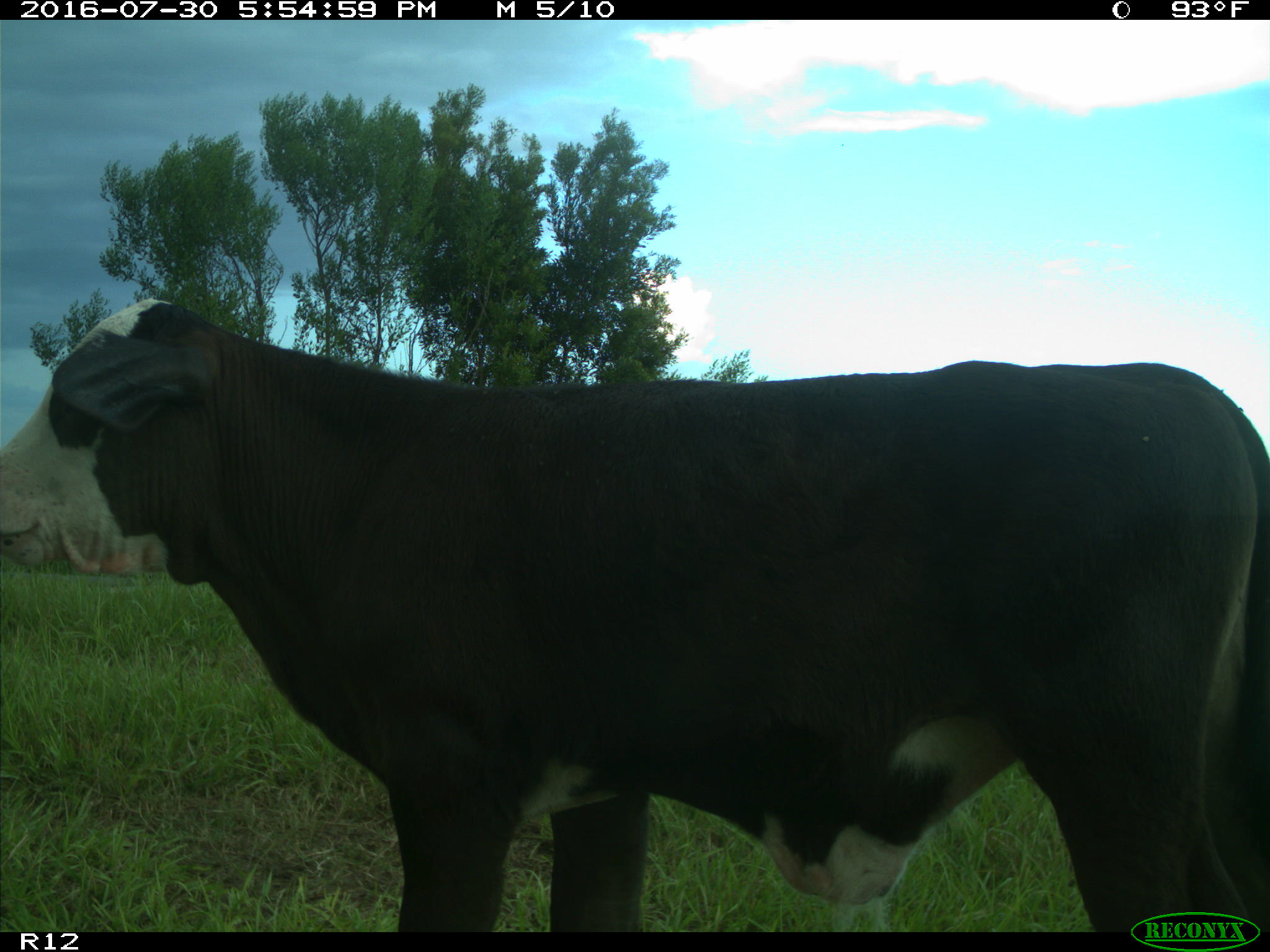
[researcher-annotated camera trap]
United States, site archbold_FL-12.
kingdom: Animalia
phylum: Chordata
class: Mammalia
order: Artiodactyla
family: Bovidae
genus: Bos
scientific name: Bos taurus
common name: domestic cow